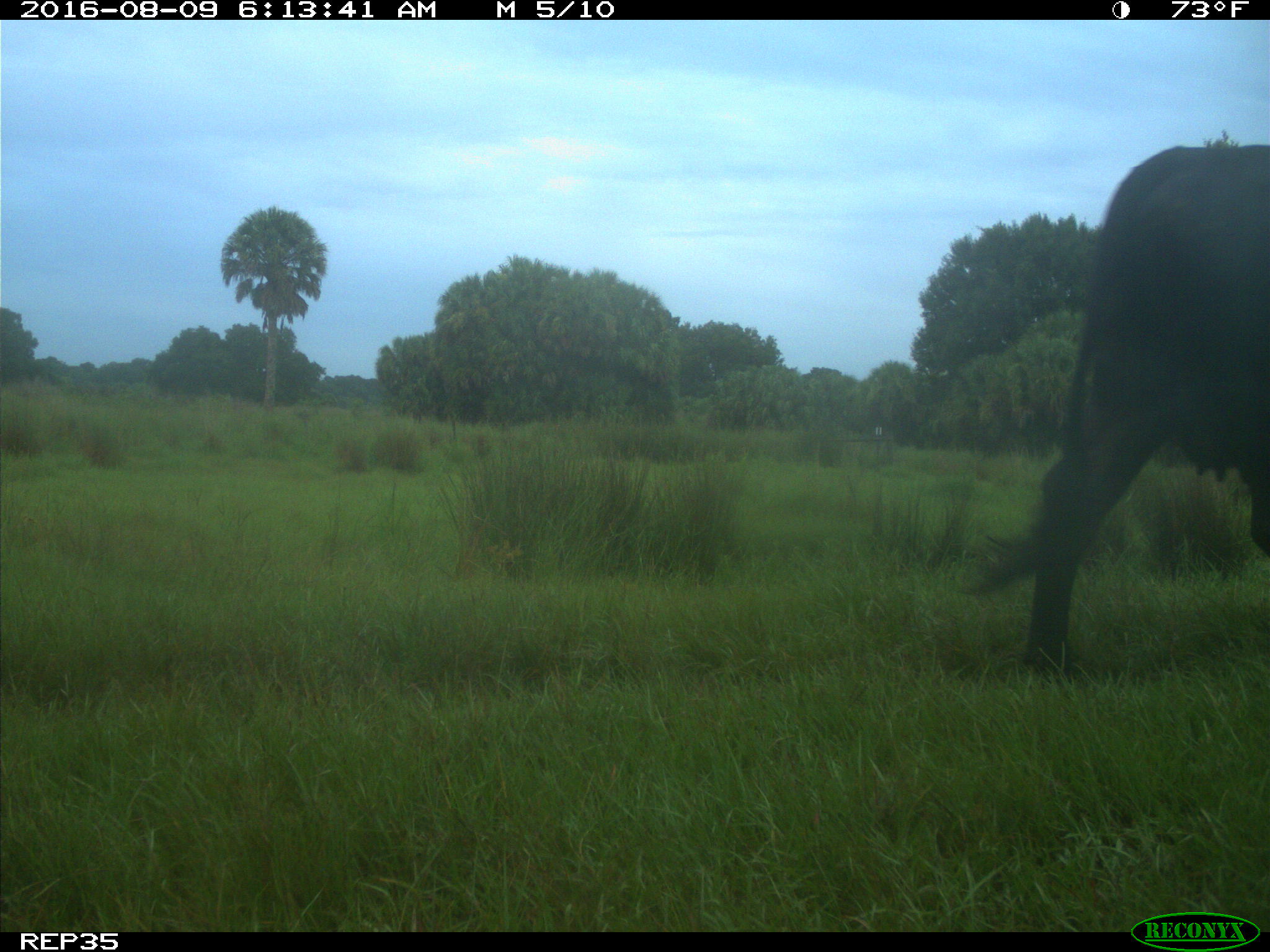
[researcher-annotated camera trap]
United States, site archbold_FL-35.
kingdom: Animalia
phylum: Chordata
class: Mammalia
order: Artiodactyla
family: Bovidae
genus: Bos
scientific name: Bos taurus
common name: domestic cow